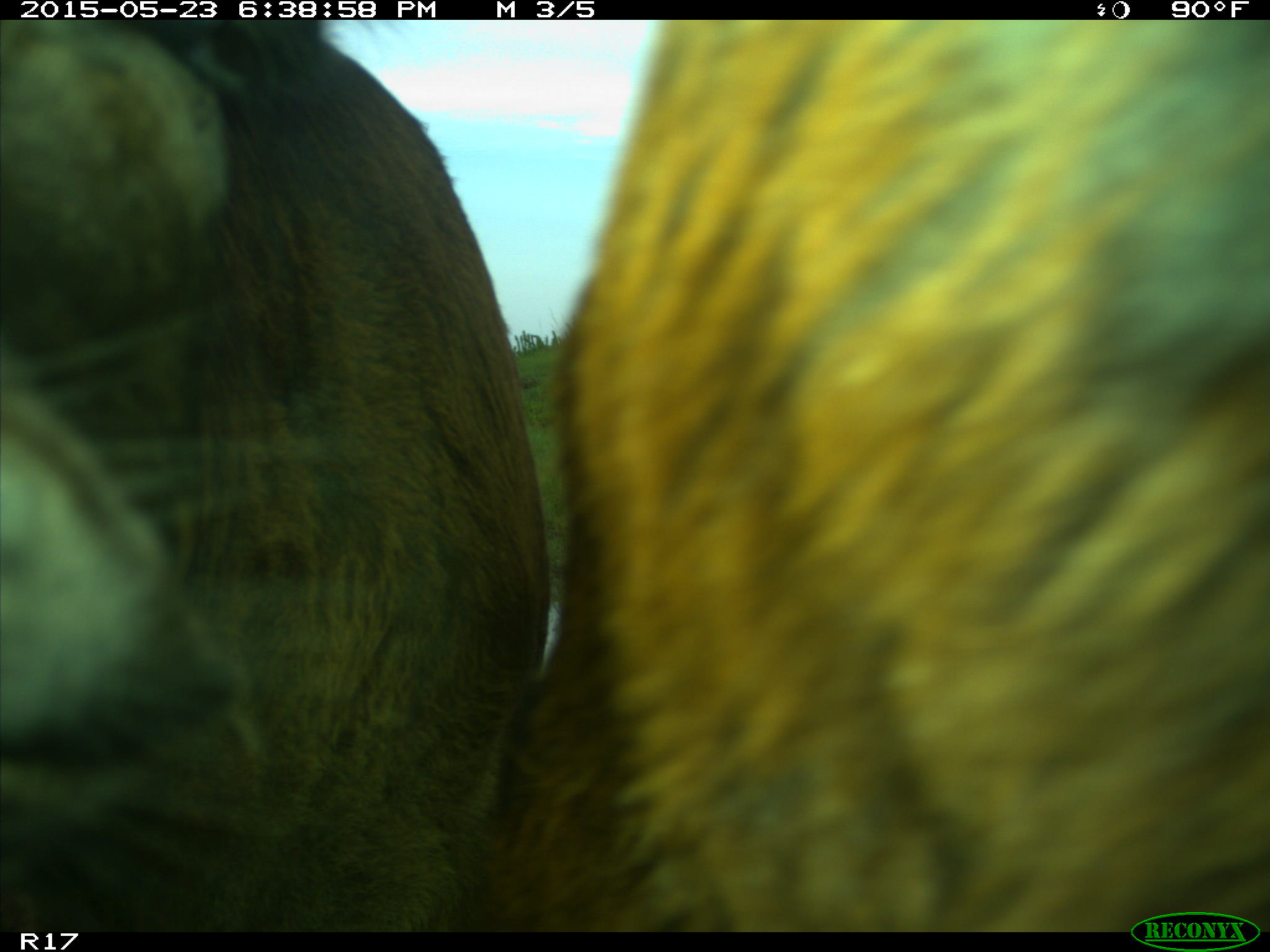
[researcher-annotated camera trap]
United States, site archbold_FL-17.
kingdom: Animalia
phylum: Chordata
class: Mammalia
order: Artiodactyla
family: Bovidae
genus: Bos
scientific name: Bos taurus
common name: domestic cow